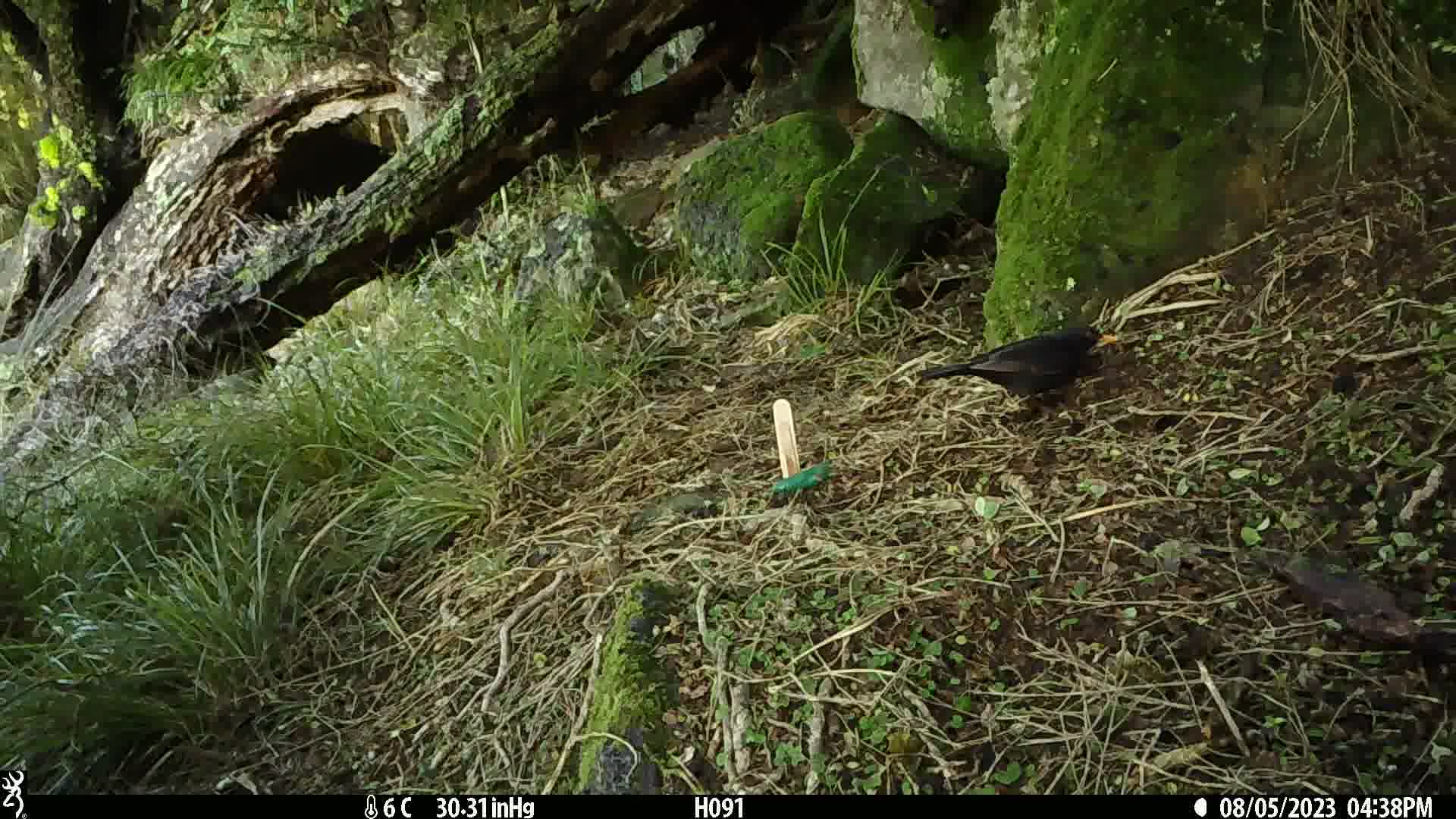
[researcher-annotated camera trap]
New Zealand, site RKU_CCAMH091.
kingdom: Animalia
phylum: Chordata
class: Aves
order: Passeriformes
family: Turdidae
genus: Turdus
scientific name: Turdus merula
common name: eurasian blackbird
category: blackbird